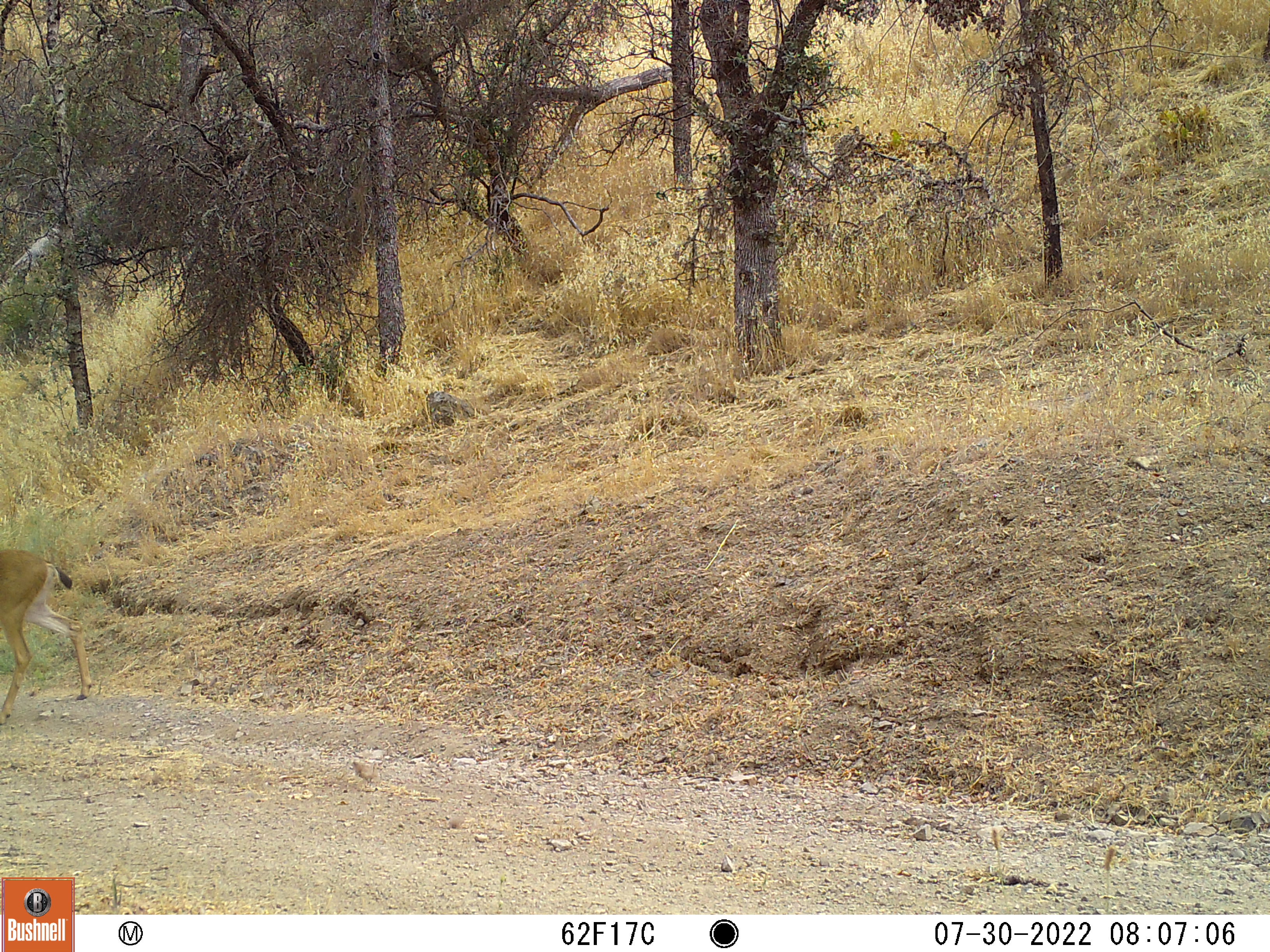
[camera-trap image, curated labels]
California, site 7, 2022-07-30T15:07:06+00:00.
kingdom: Animalia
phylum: Chordata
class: Mammalia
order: Artiodactyla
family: Cervidae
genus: Odocoileus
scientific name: Odocoileus hemionus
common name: mule deer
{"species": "mule deer (Odocoileus hemionus)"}